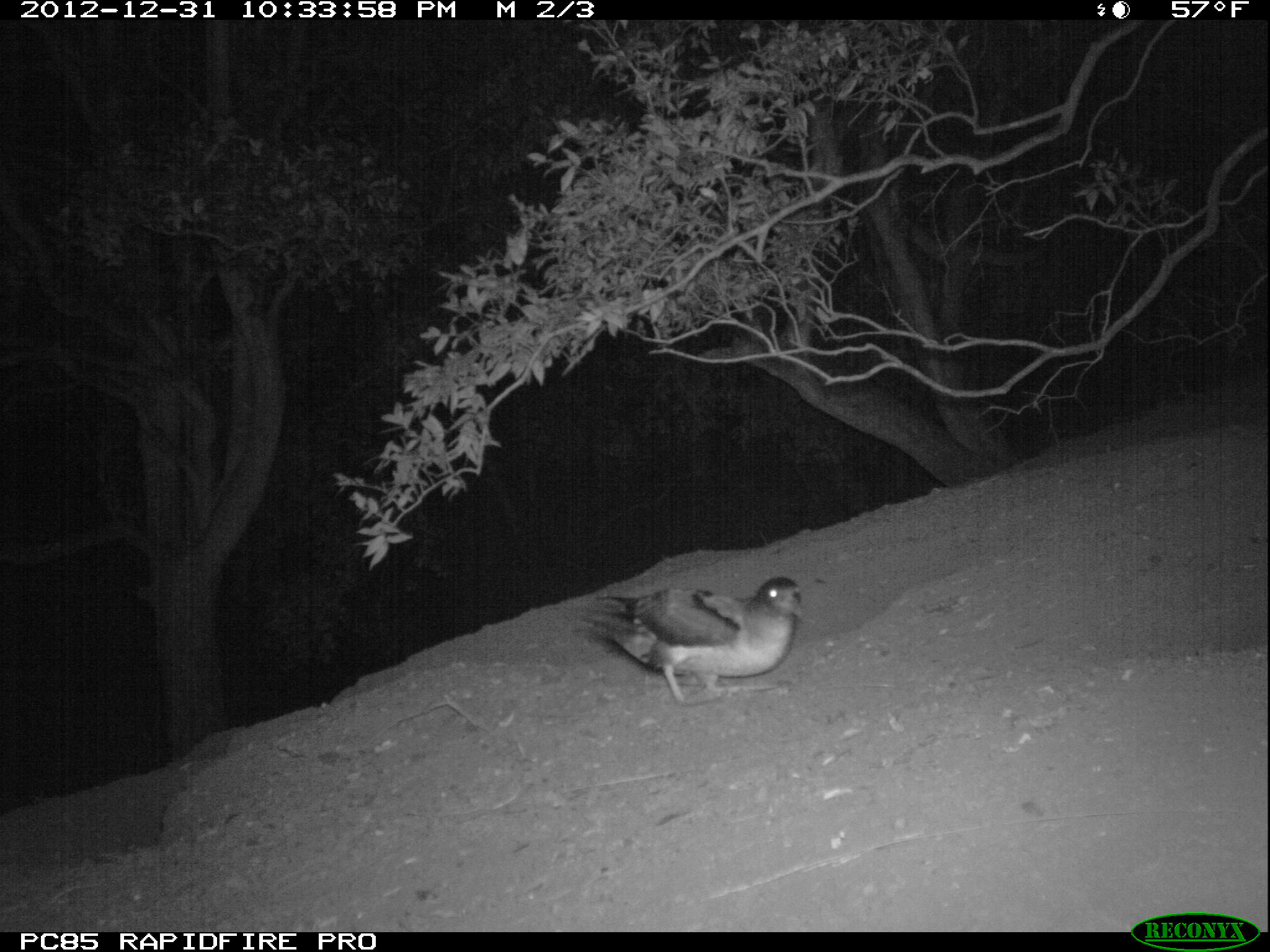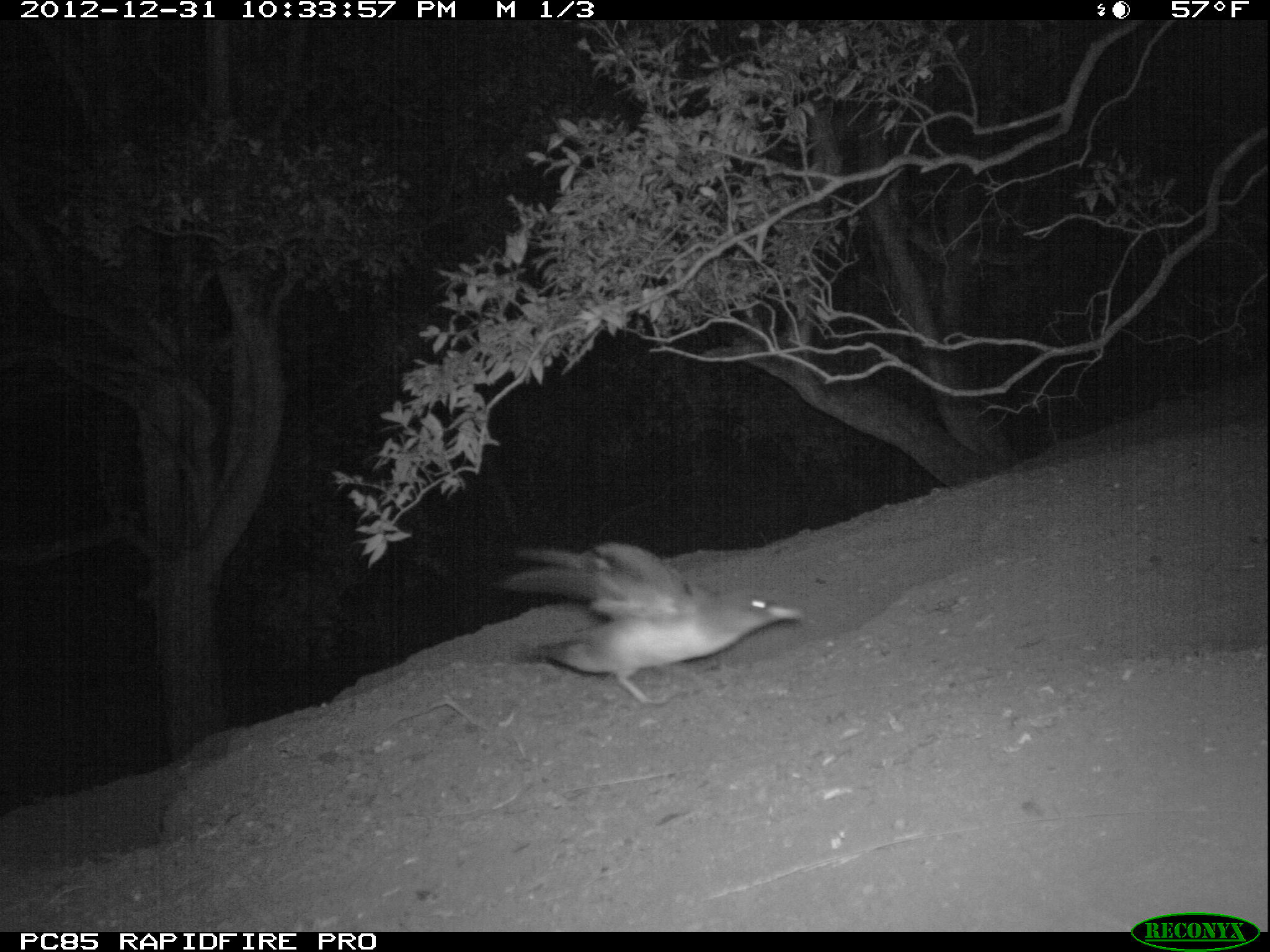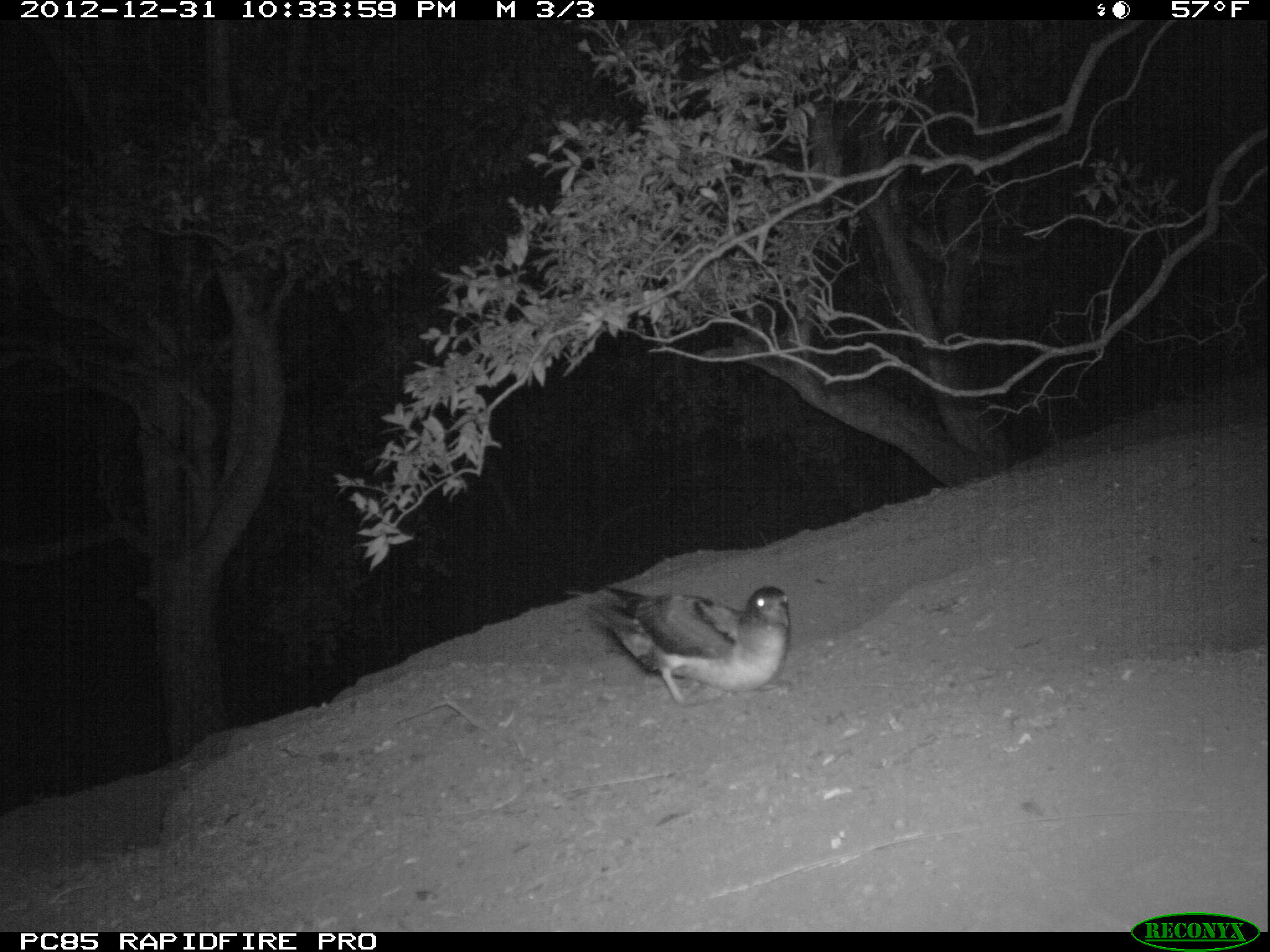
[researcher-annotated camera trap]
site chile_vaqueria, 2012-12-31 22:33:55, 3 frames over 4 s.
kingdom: Animalia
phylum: Chordata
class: Aves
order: Procellariiformes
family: Procellariidae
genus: Calonectris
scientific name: Calonectris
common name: shearwater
Shearwater (Calonectris).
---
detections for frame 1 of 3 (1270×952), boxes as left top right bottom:
shearwater: 573 575 806 707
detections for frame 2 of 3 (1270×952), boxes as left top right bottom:
shearwater: 497 539 806 712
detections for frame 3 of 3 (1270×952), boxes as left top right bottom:
shearwater: 584 583 793 707